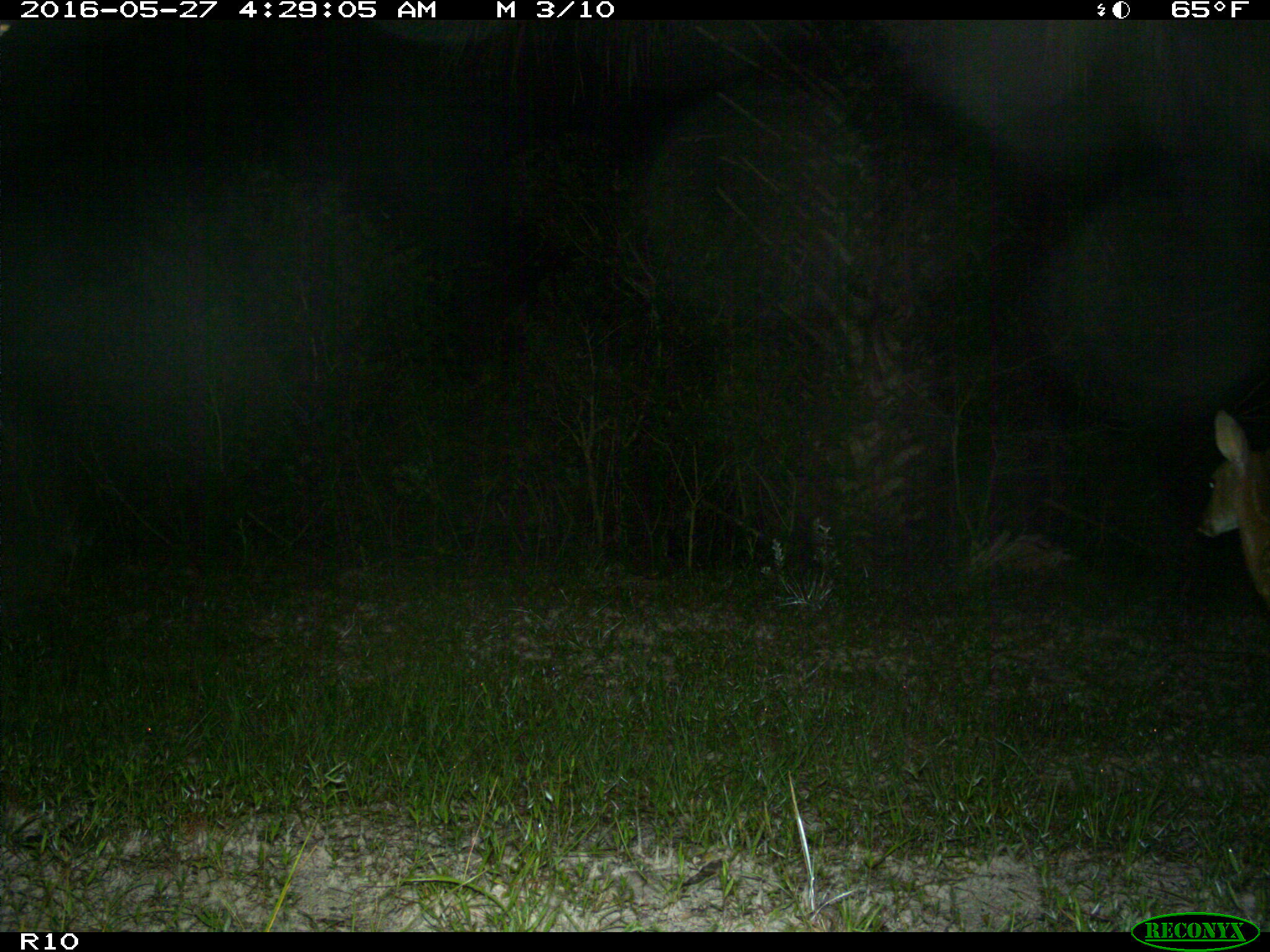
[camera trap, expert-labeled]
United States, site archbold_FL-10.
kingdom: Animalia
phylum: Chordata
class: Mammalia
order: Artiodactyla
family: Cervidae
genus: Odocoileus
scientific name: Odocoileus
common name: deer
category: unidentified deer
Unidentified deer (deer) (Odocoileus).